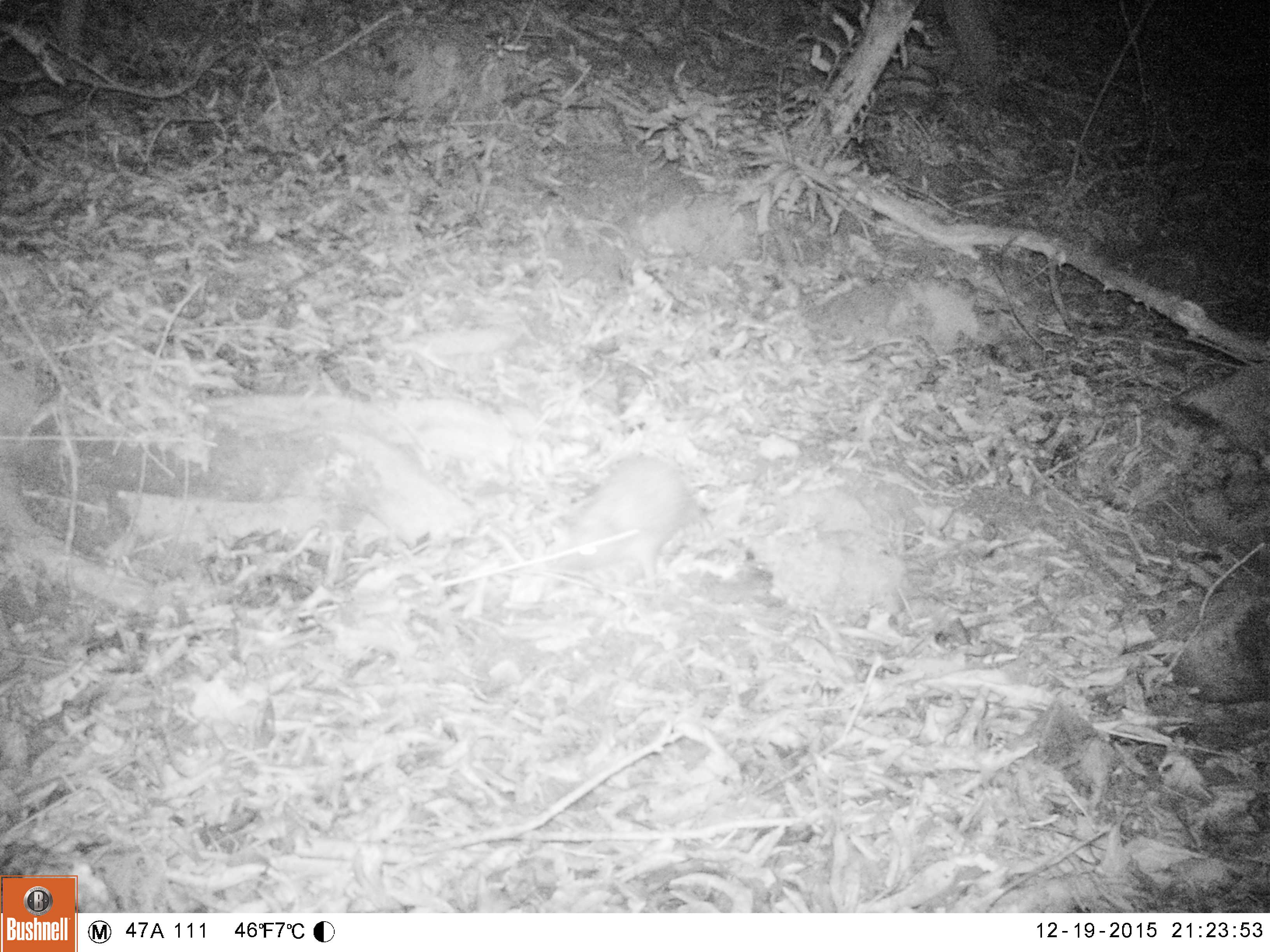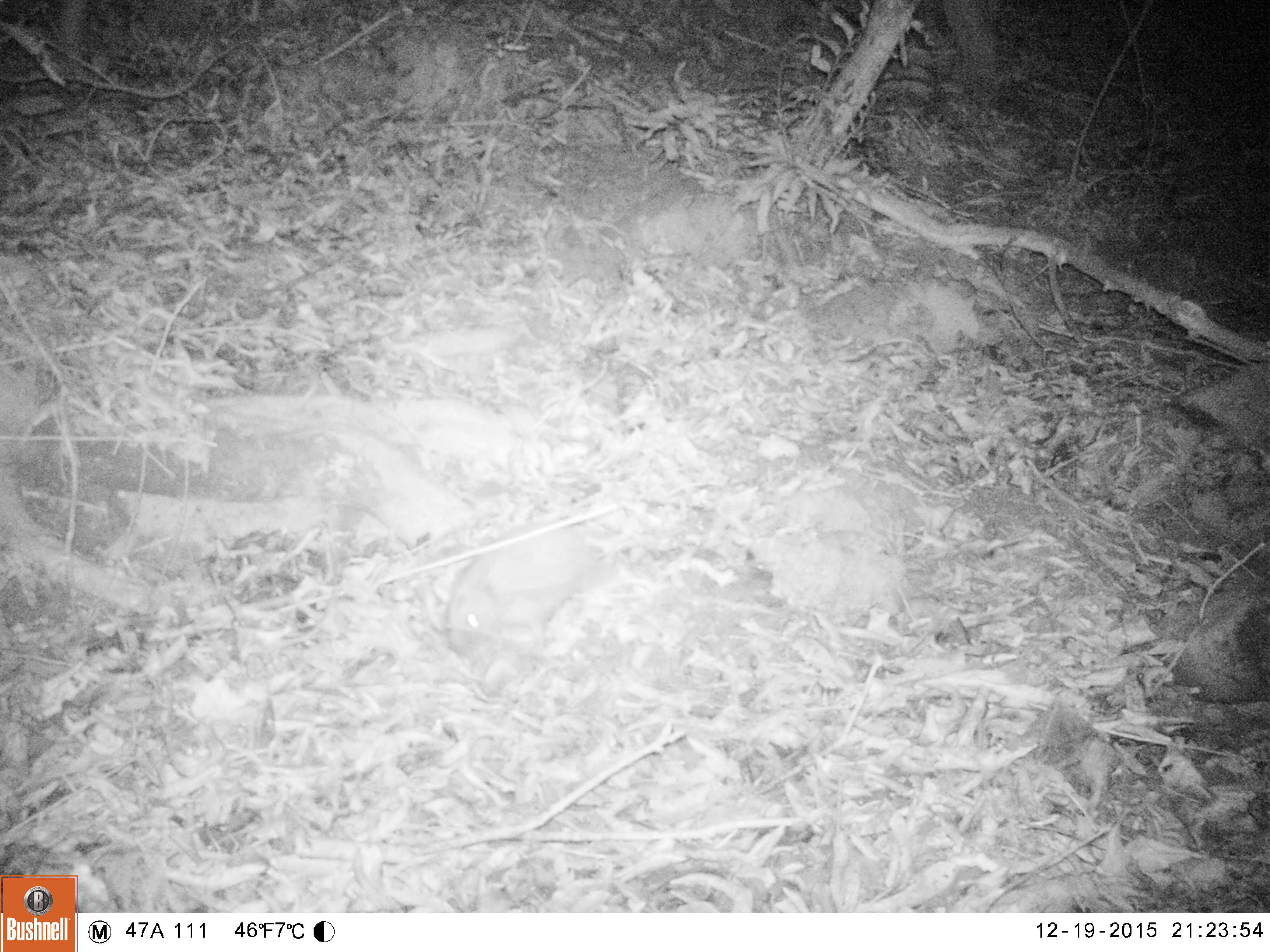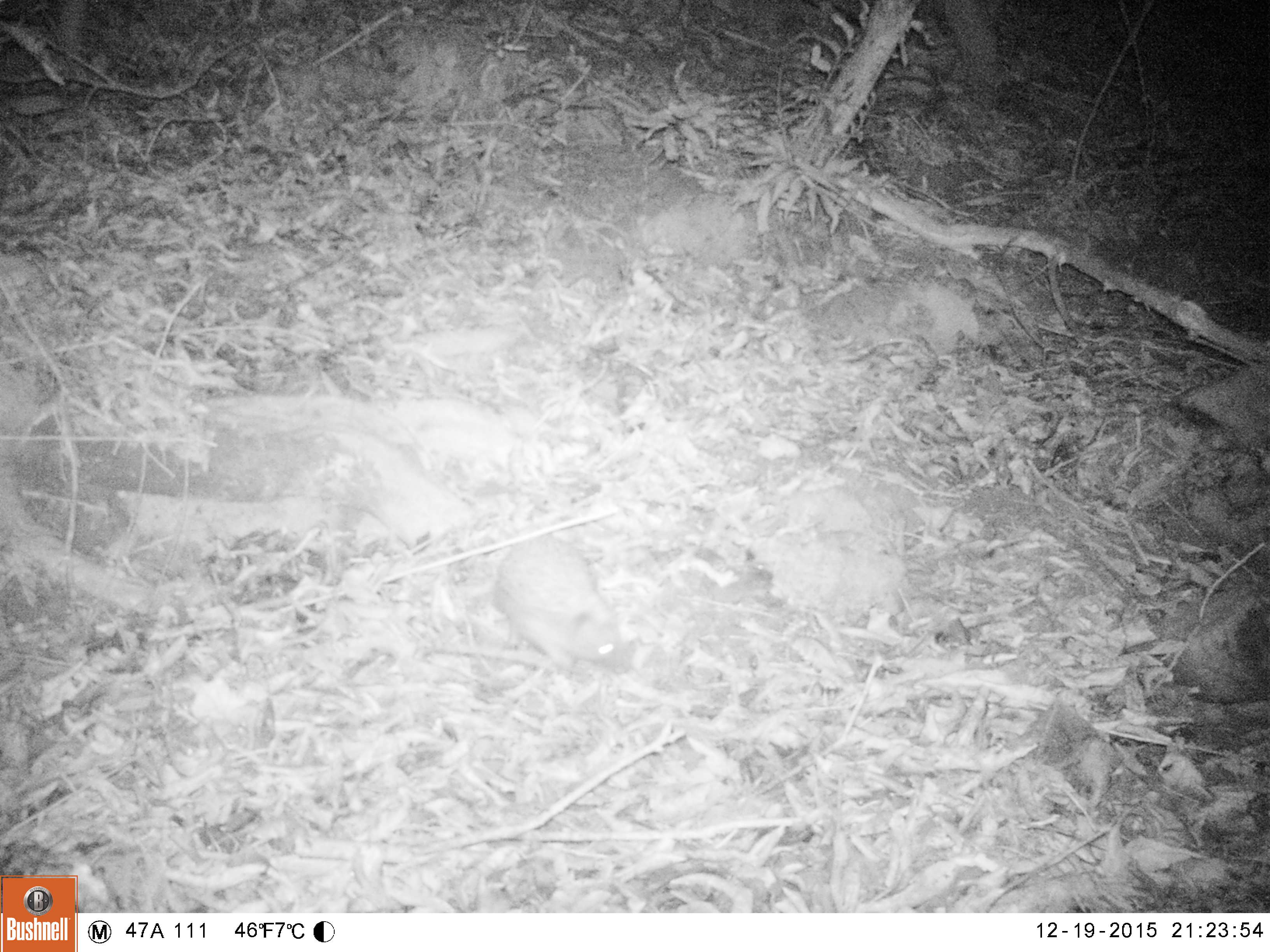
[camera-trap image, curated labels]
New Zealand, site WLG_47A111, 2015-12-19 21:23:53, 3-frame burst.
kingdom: Animalia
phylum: Chordata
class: Mammalia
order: Eulipotyphla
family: Erinaceidae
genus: Erinaceus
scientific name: Erinaceus europaeus europaeus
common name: european hedgehog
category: hedgehog